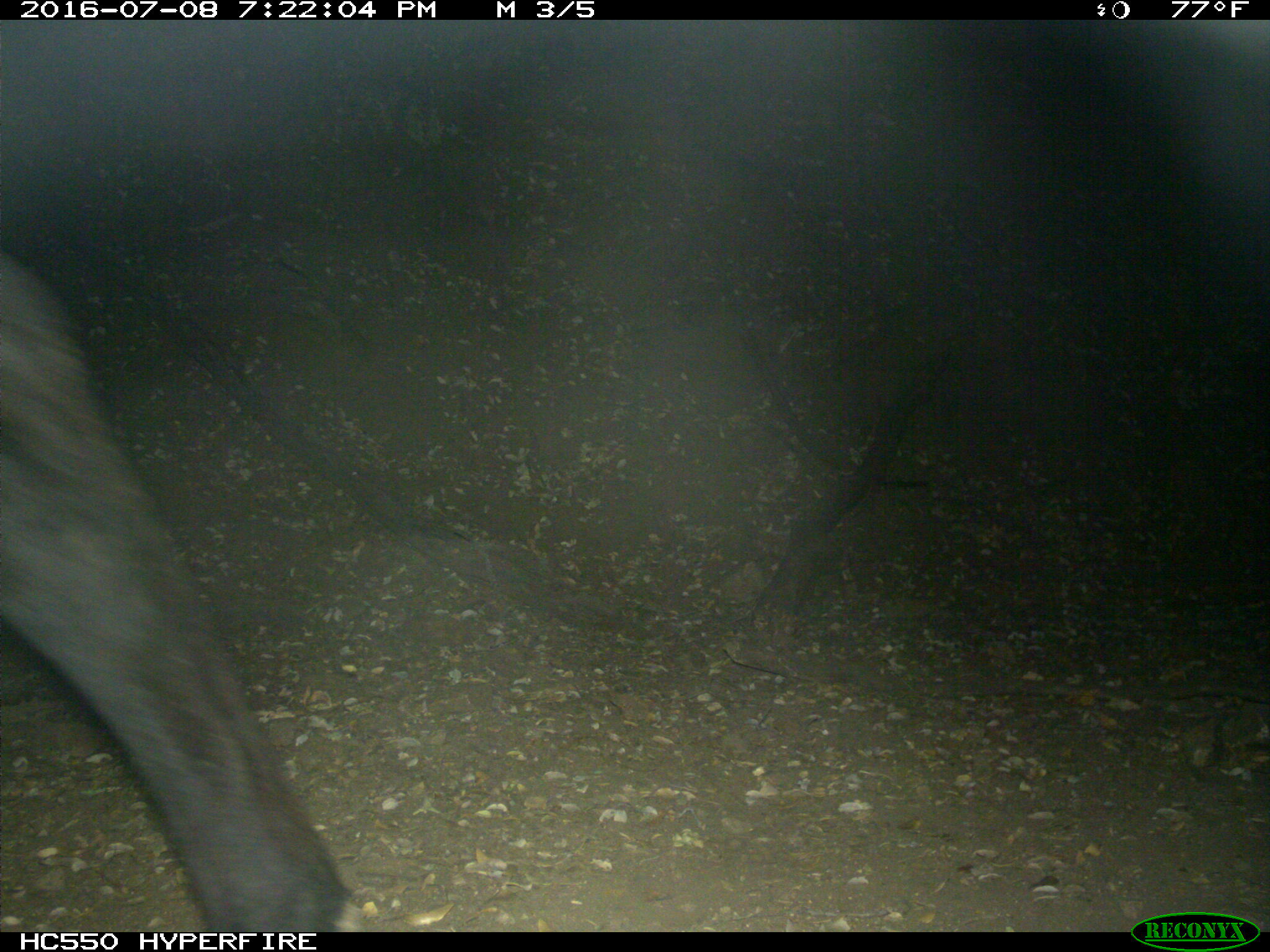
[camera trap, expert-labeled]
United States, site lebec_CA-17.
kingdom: Animalia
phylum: Chordata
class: Mammalia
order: Artiodactyla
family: Bovidae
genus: Bos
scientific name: Bos taurus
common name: domestic cow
Bos taurus (domestic cow).